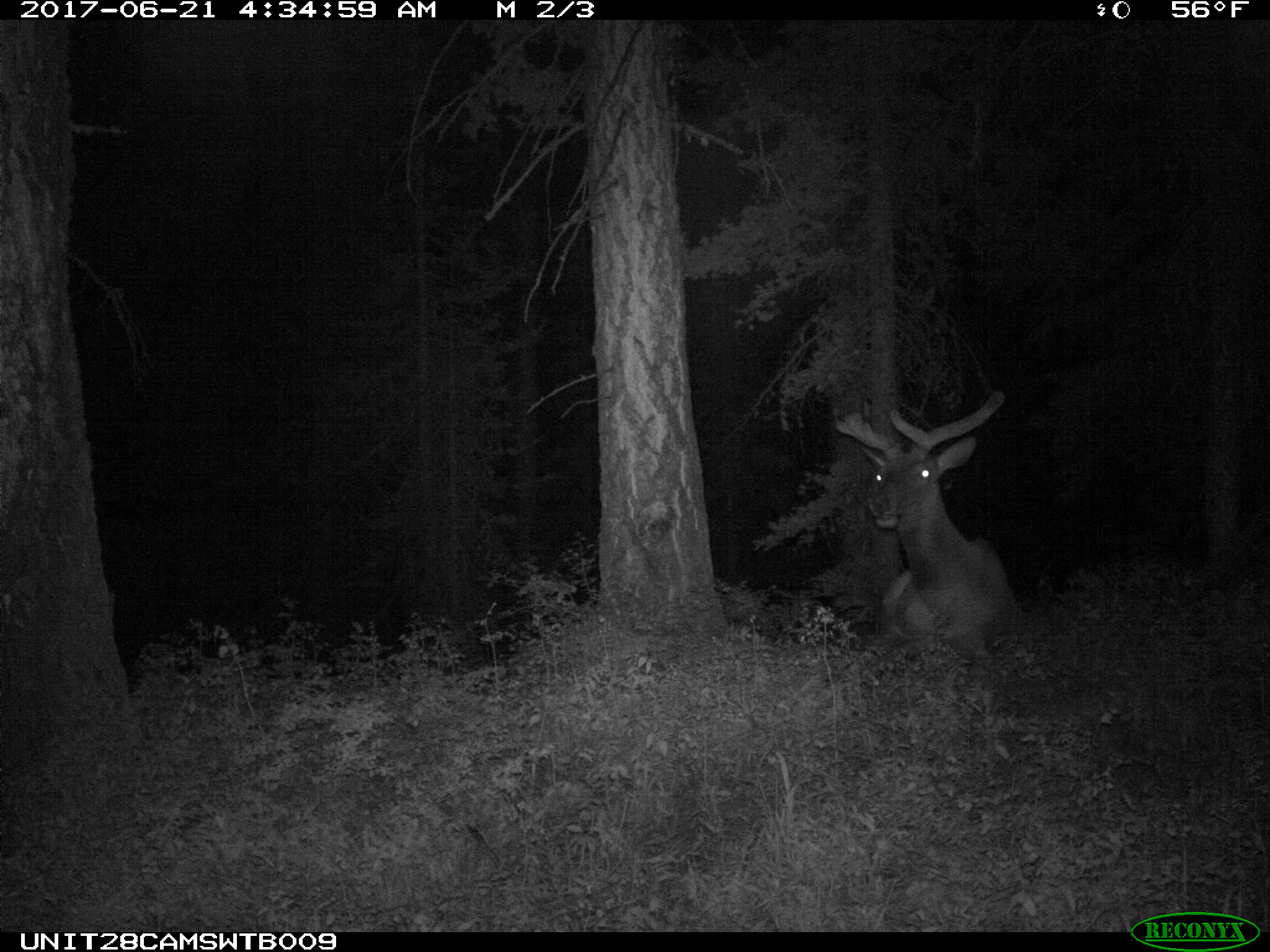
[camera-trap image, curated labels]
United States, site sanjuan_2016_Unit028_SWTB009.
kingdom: Animalia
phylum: Chordata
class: Mammalia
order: Artiodactyla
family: Cervidae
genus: Cervus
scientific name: Cervus elaphus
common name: red deer